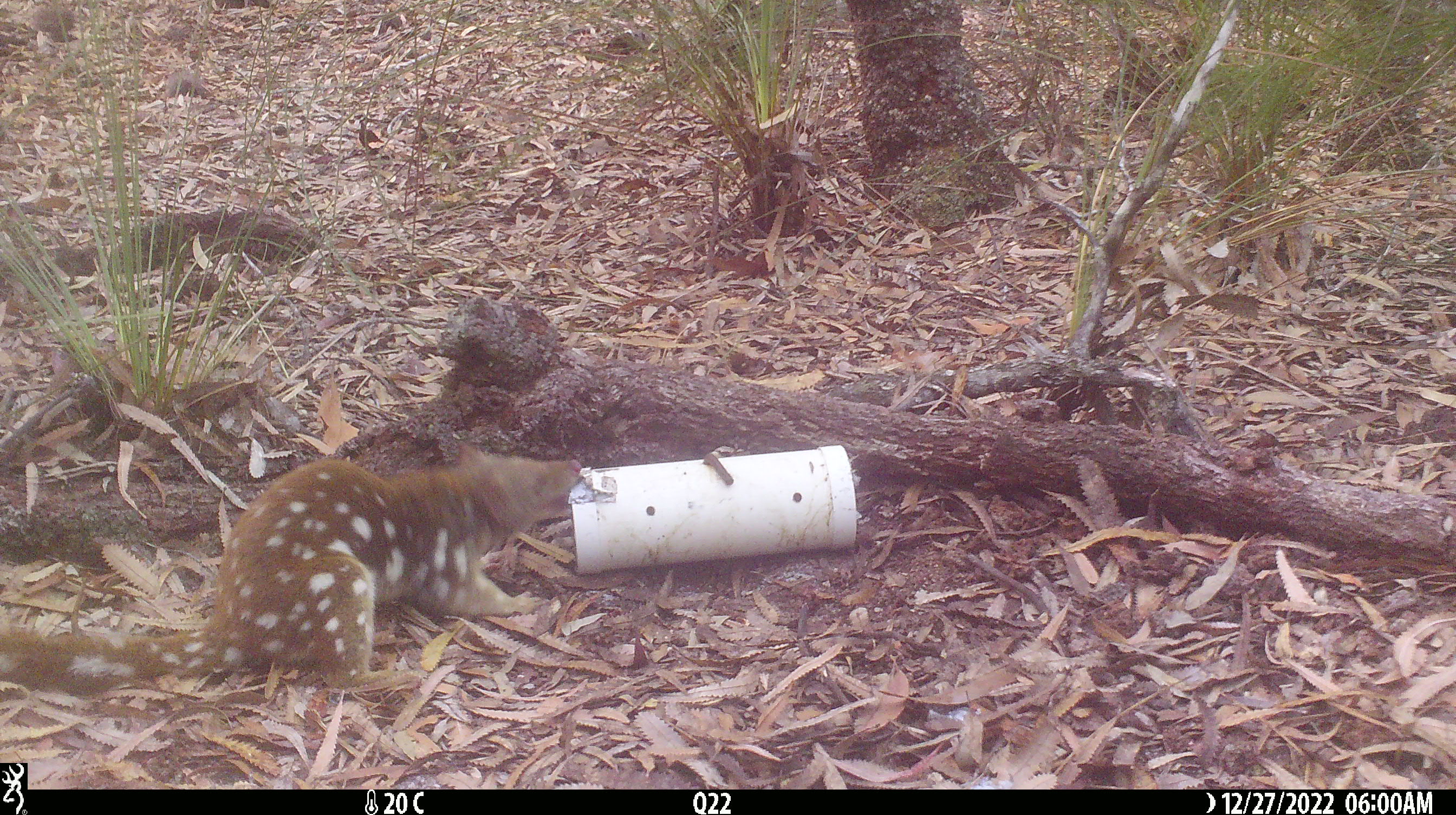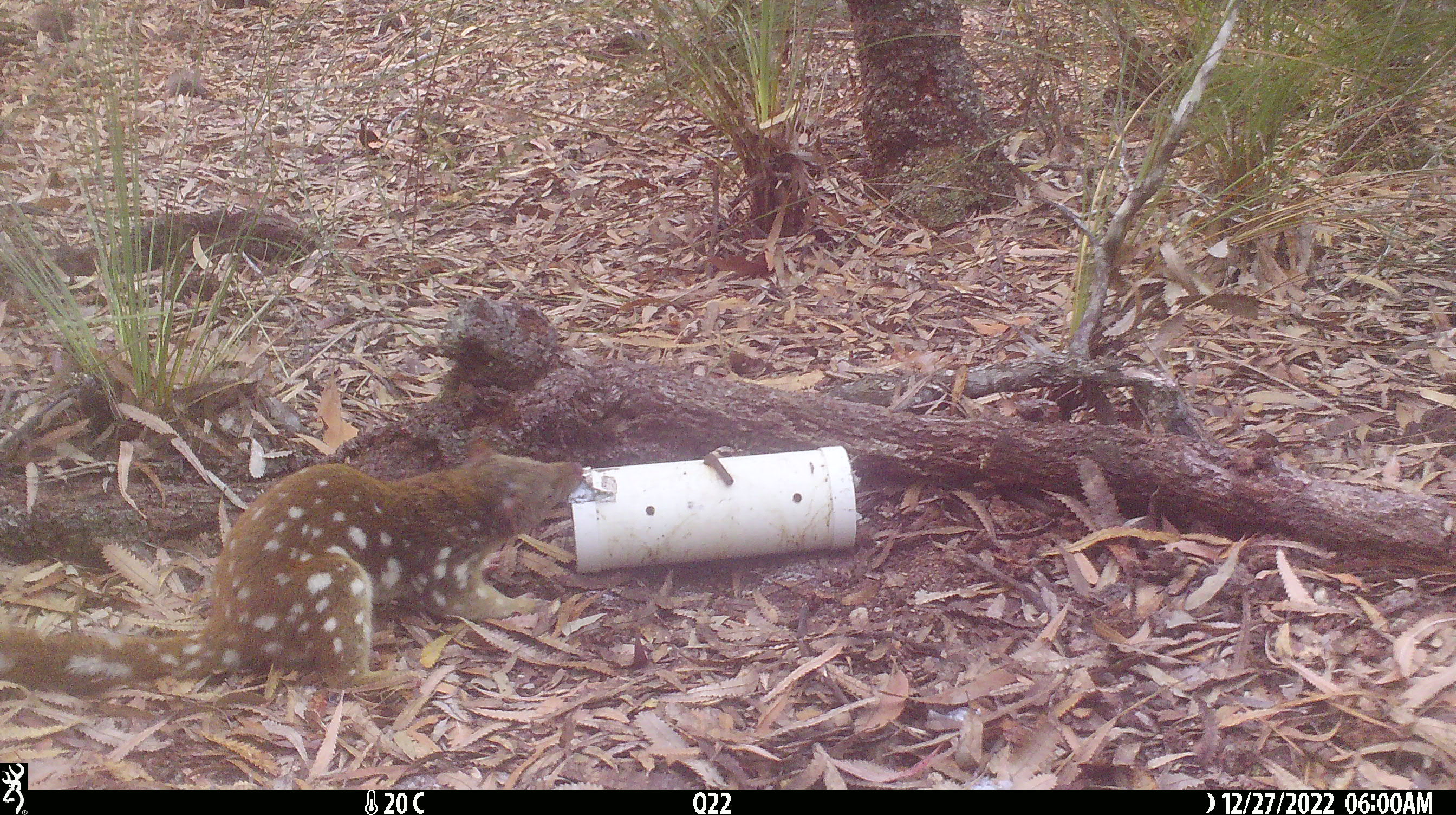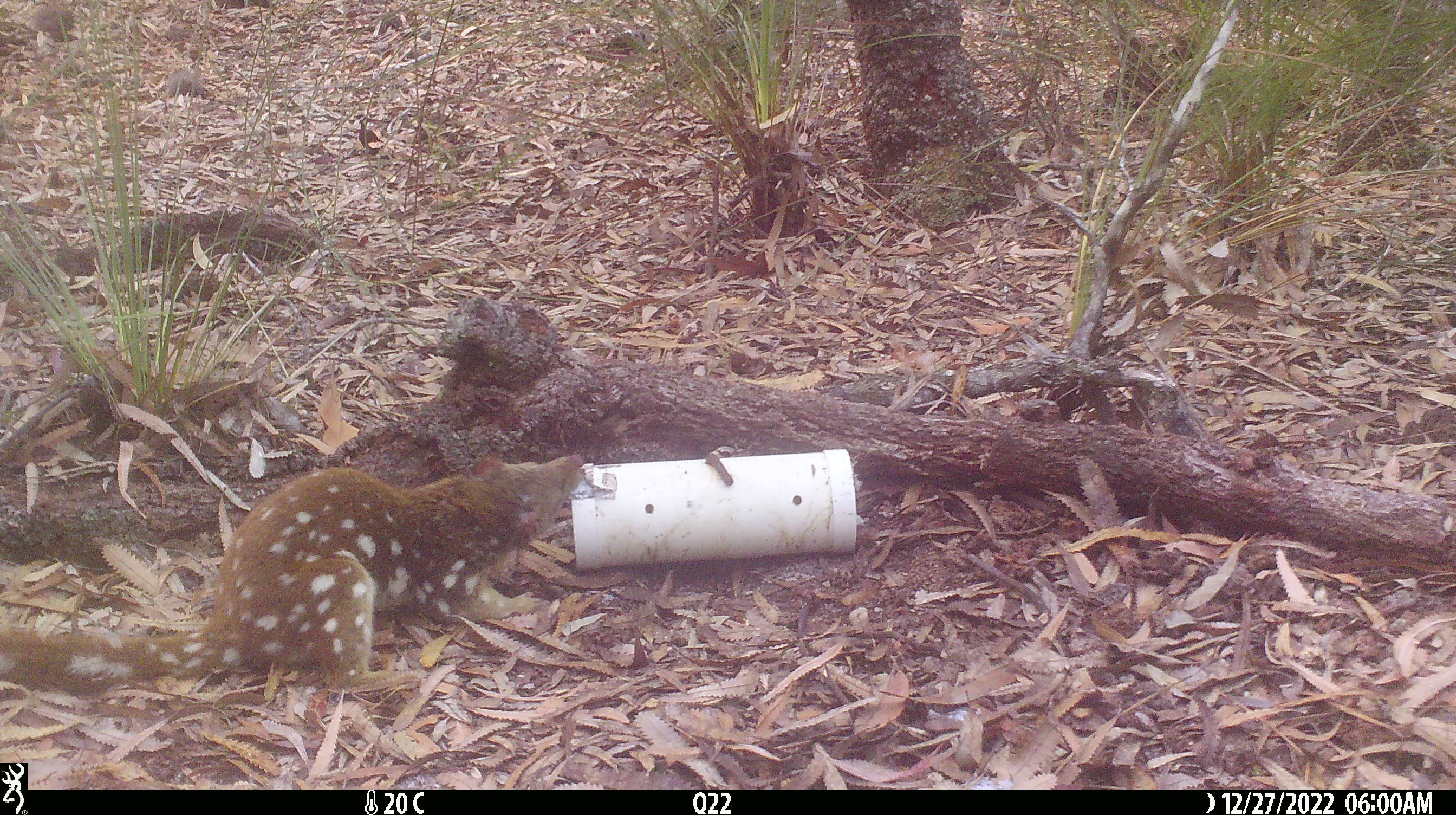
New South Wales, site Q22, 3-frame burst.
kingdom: Animalia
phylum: Chordata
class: Mammalia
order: Dasyuromorphia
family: Dasyuridae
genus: Dasyurus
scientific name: Dasyurus maculatus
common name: spotted-tailed quoll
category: quoll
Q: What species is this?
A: Quoll (spotted-tailed quoll) (Dasyurus maculatus).